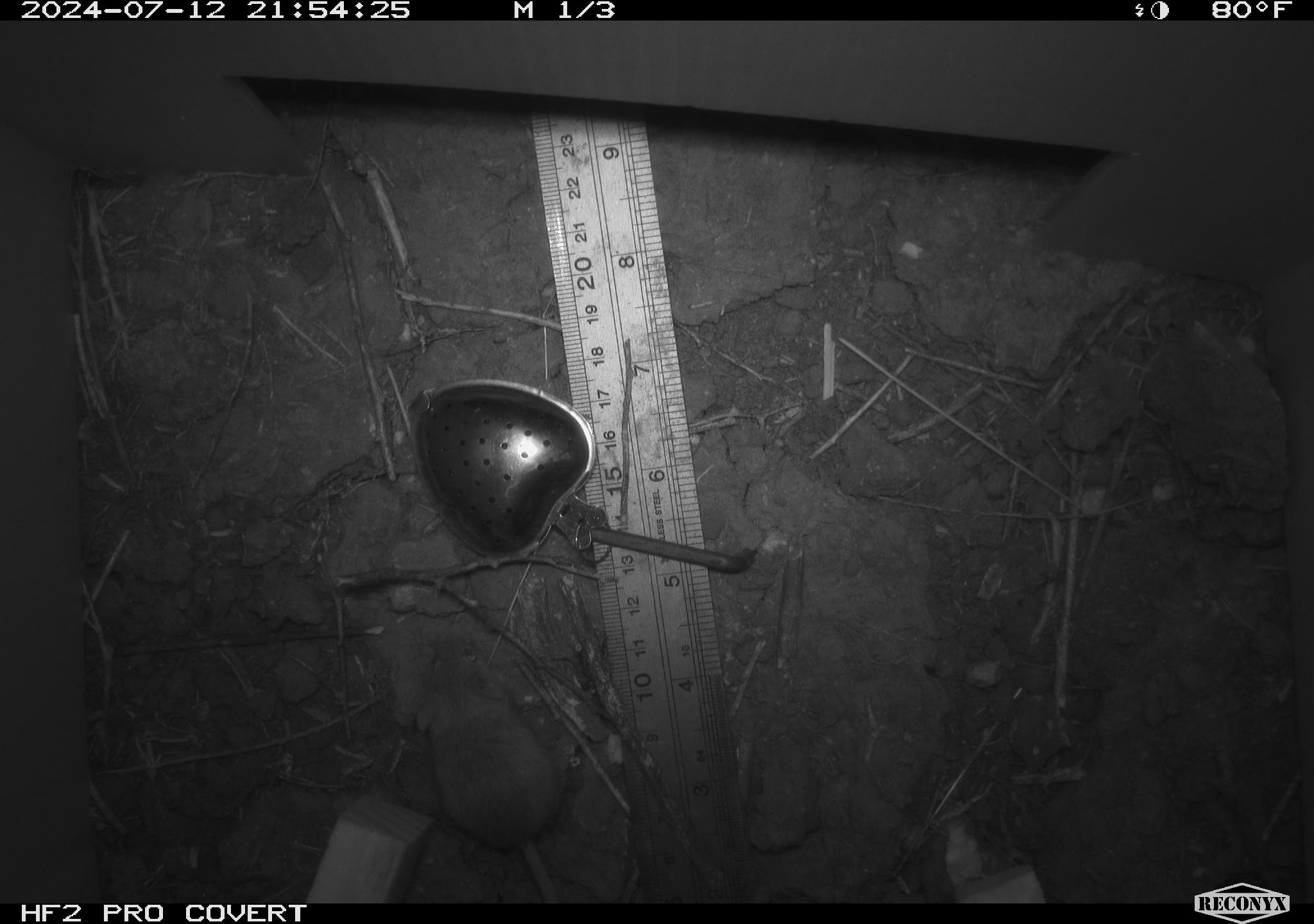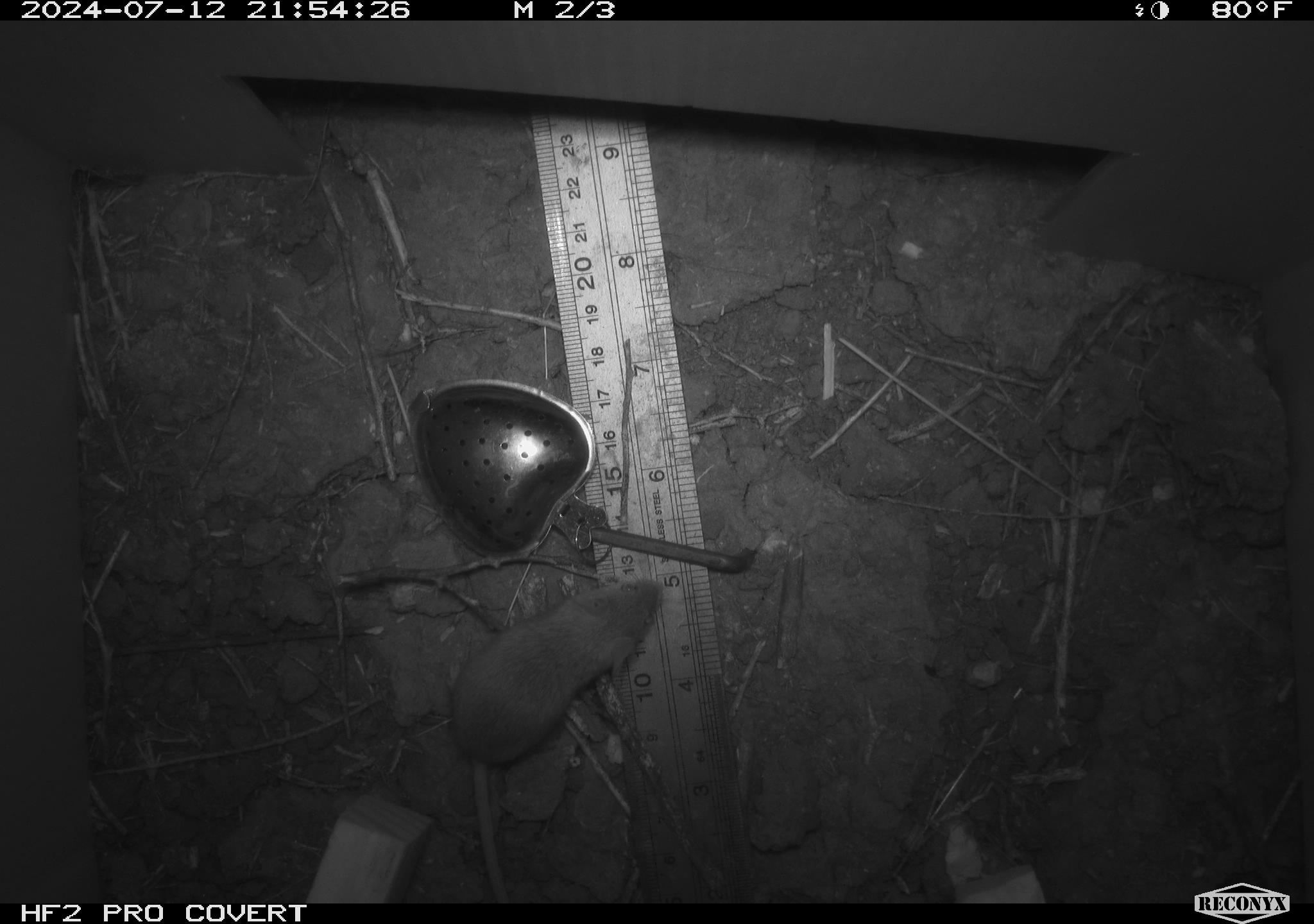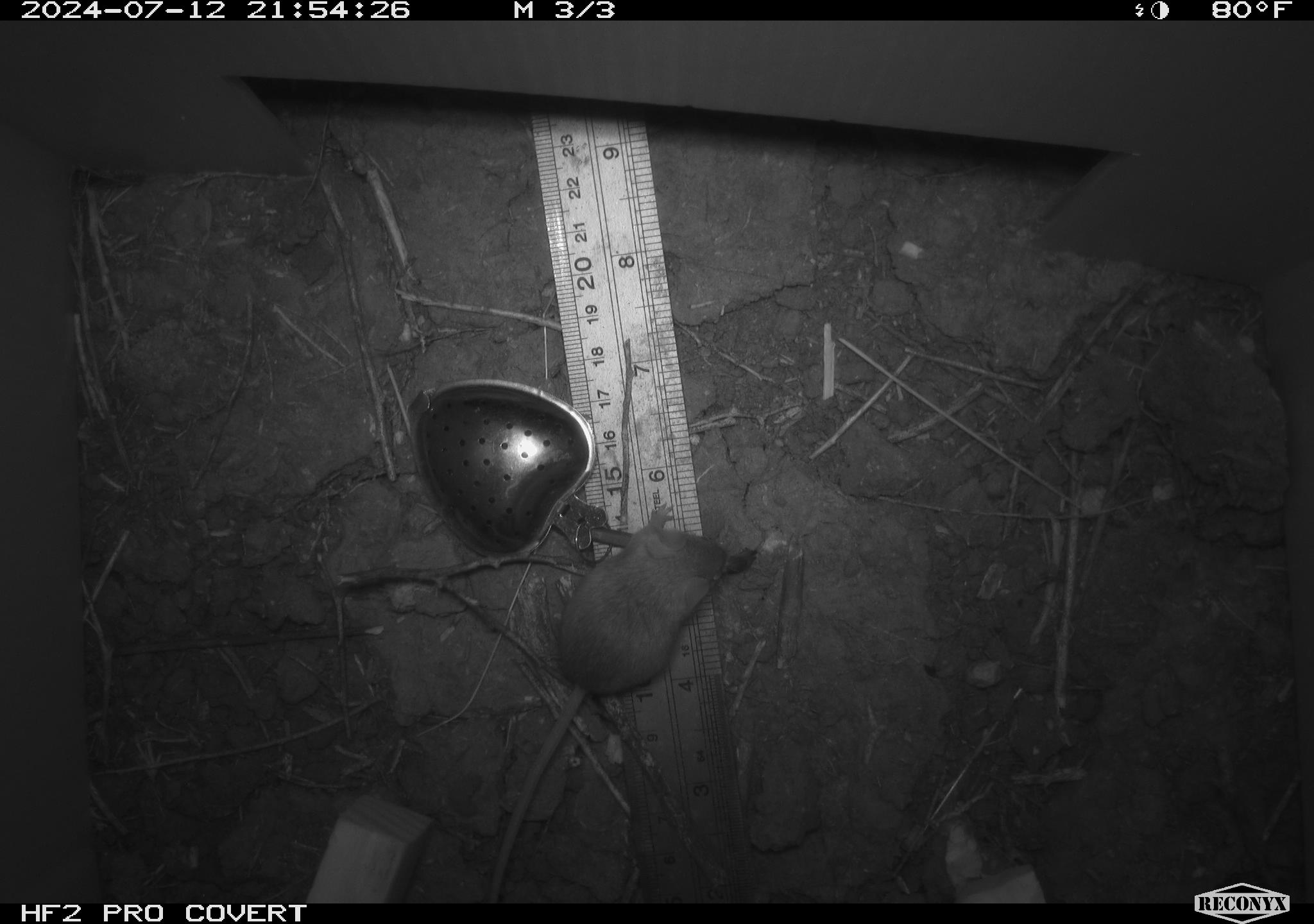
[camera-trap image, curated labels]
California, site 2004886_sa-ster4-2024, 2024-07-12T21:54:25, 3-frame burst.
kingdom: Animalia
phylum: Chordata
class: Mammalia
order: Rodentia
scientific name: Rodentia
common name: mouse species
Mouse species (Rodentia).